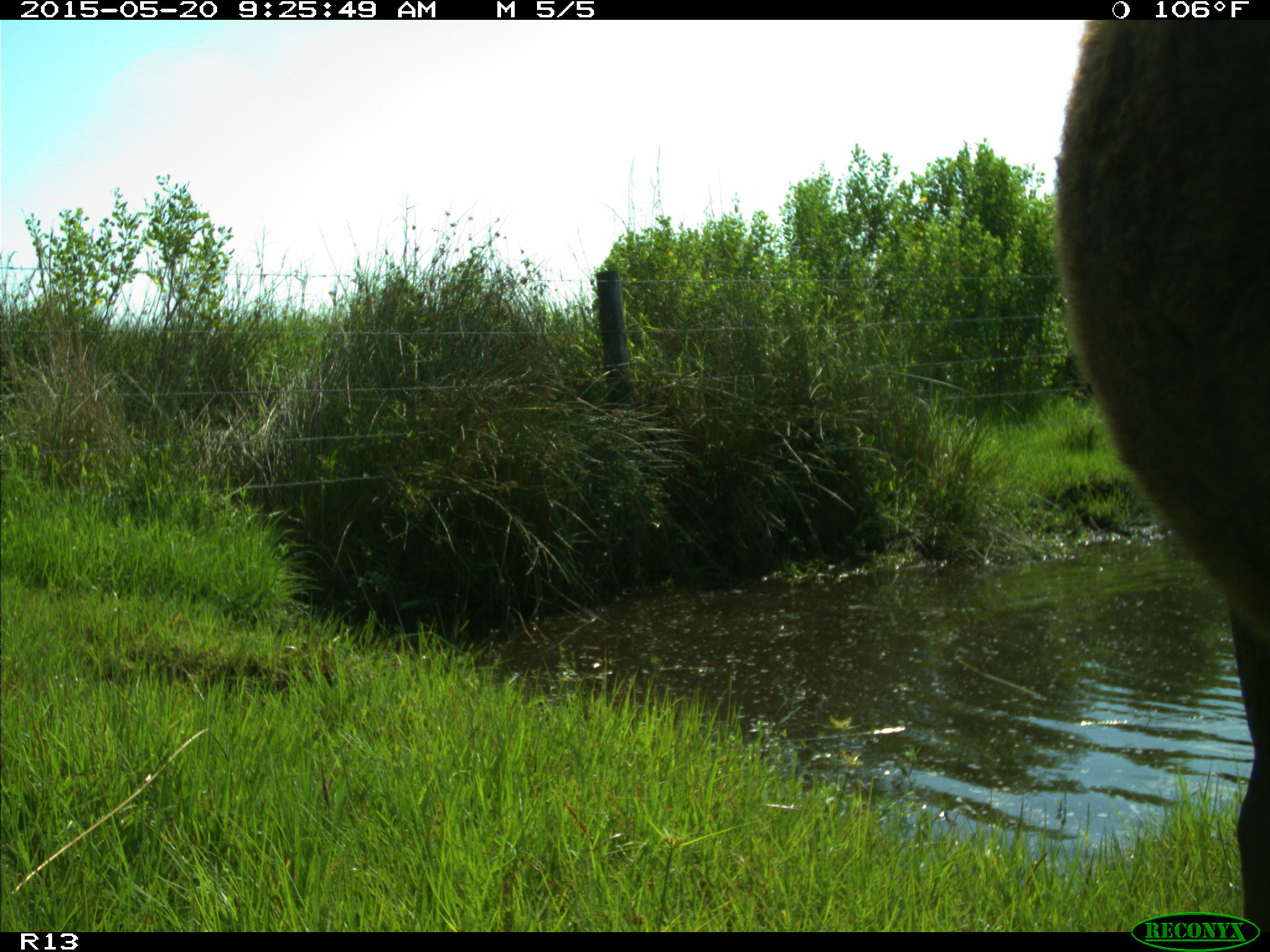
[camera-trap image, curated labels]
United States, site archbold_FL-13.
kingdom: Animalia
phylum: Chordata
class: Mammalia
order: Artiodactyla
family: Bovidae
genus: Bos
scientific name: Bos taurus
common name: domestic cow